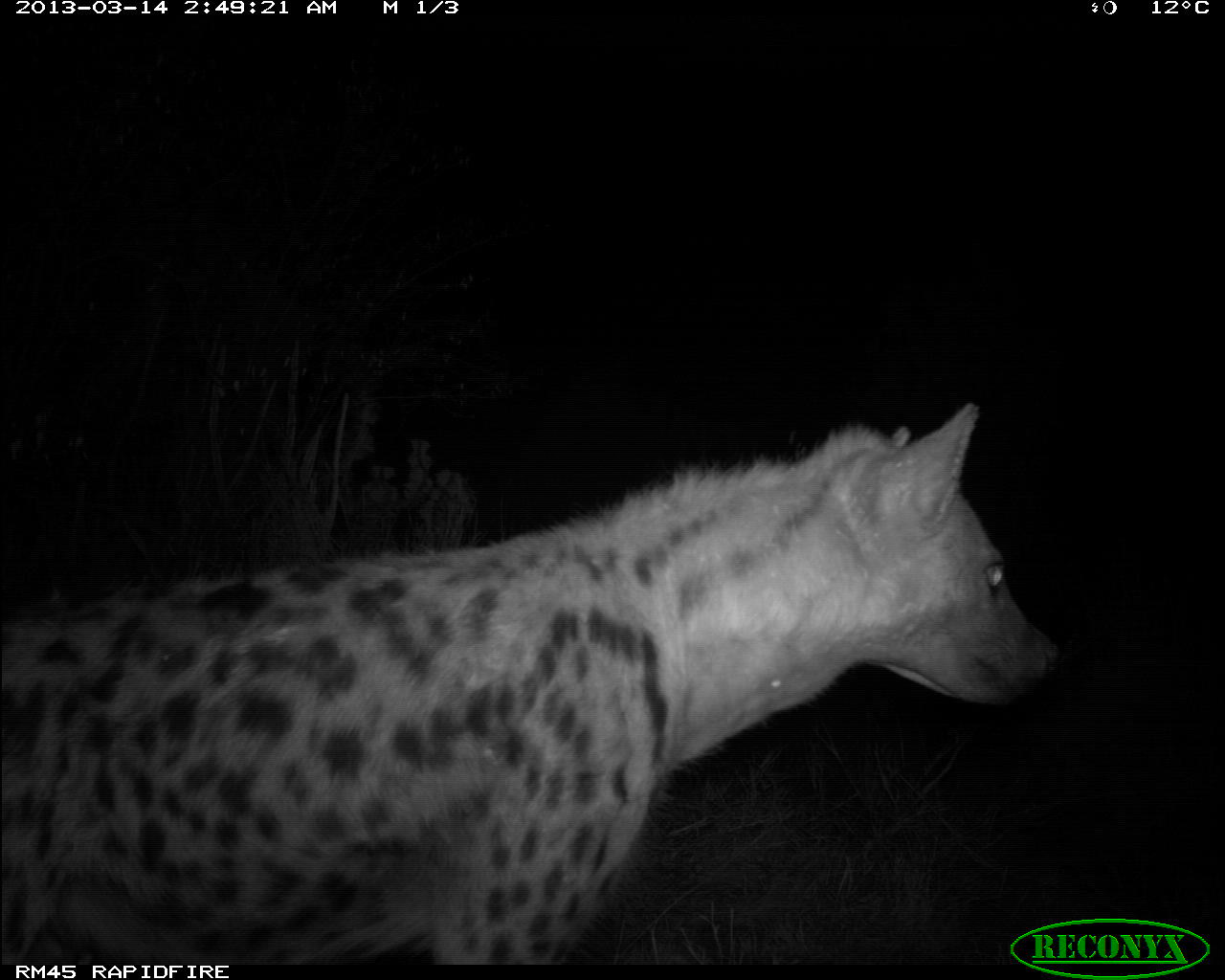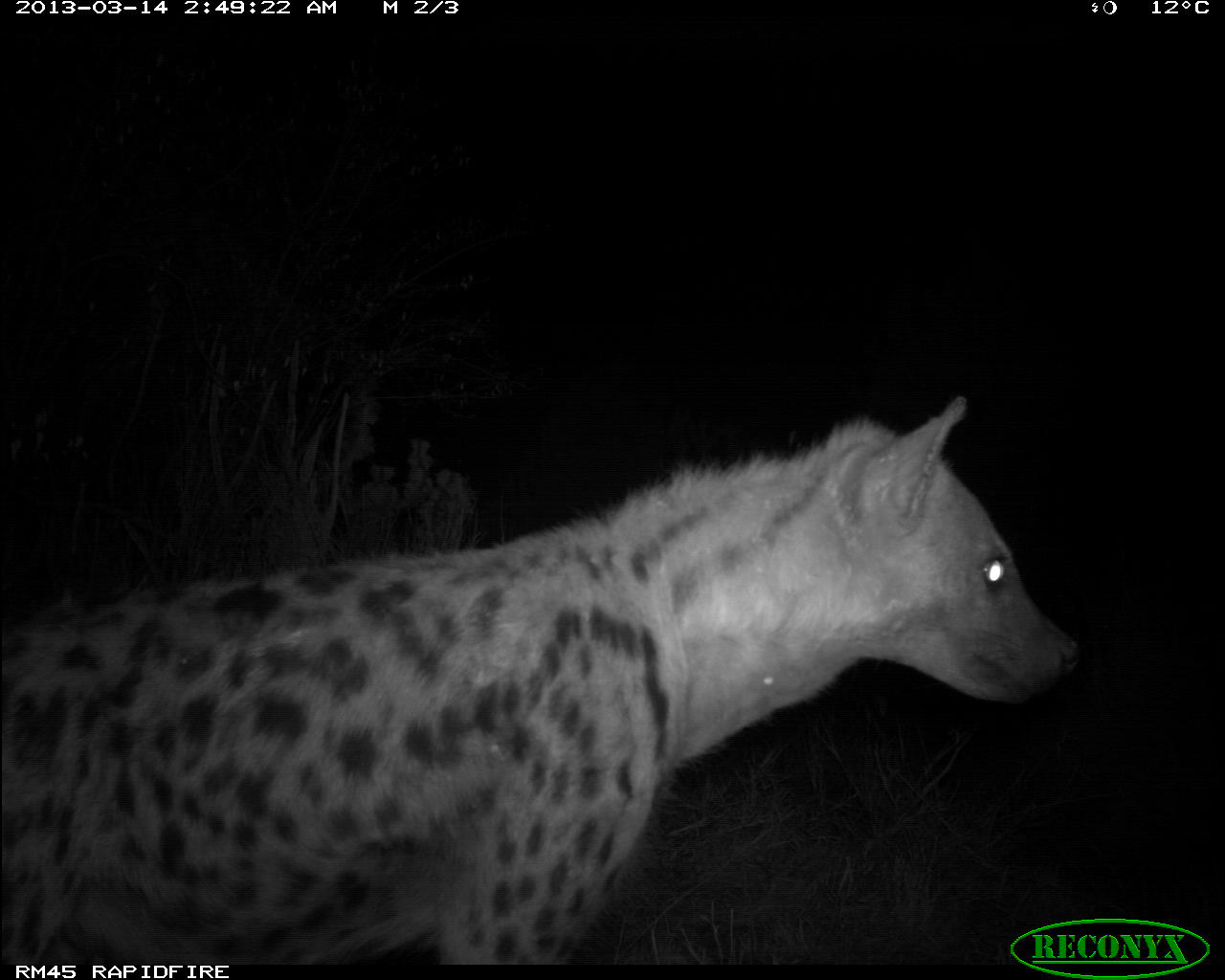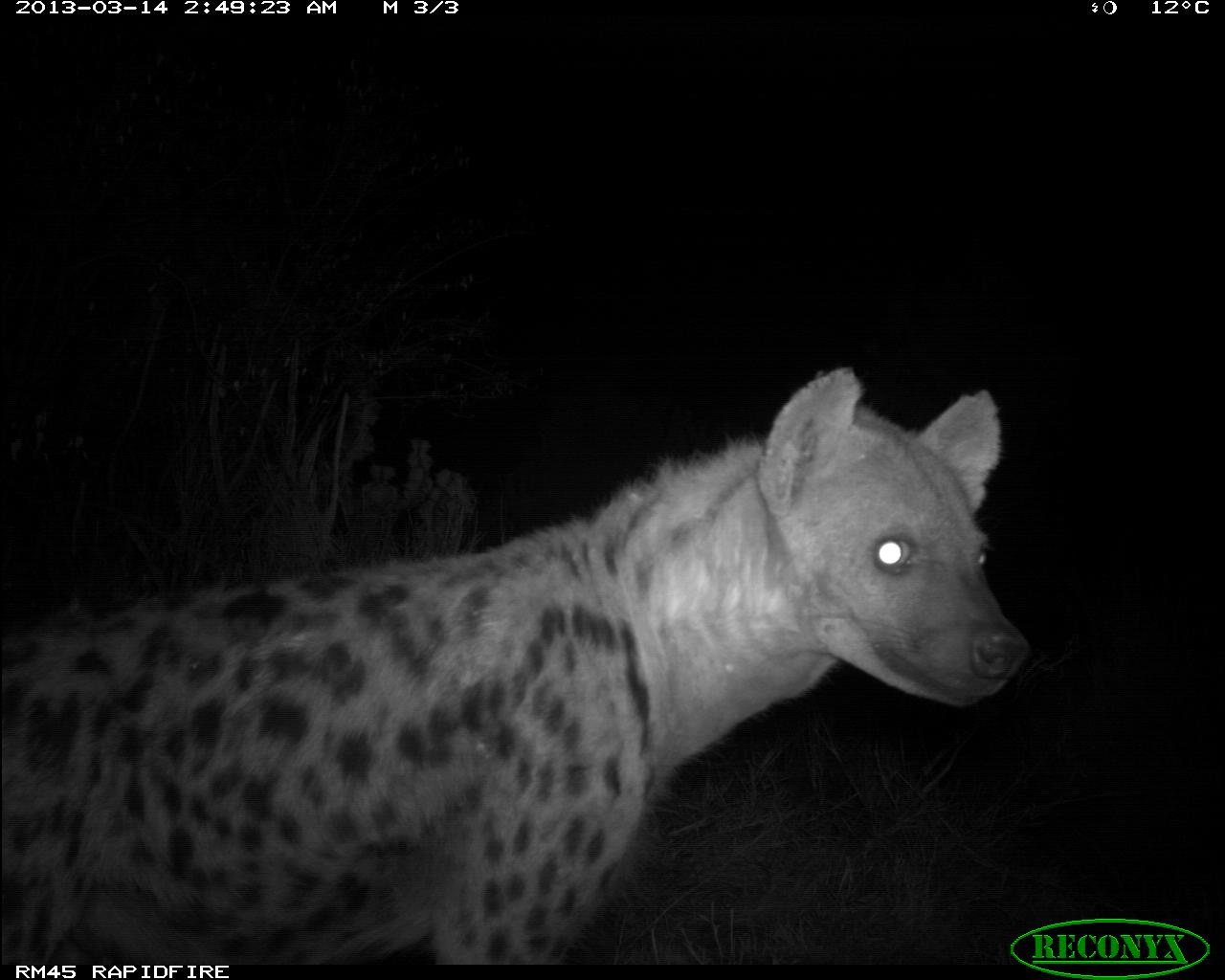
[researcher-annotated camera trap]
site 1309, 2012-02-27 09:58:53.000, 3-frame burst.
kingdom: Animalia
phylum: Chordata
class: Mammalia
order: Artiodactyla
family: Bovidae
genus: Madoqua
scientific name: Madoqua guentheri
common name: günther's dik-dik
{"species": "Madoqua guentheri (günther's dik-dik)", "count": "1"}